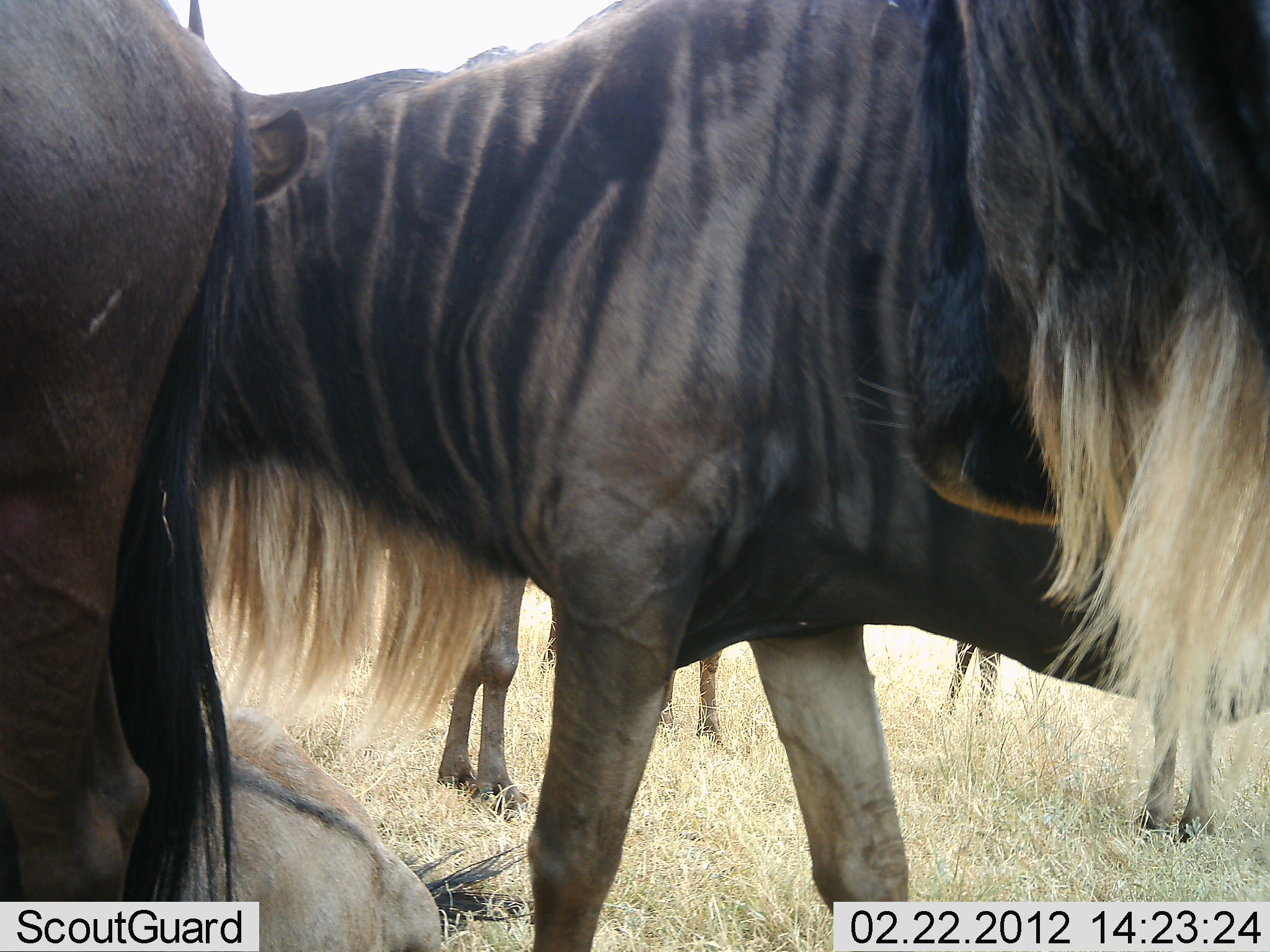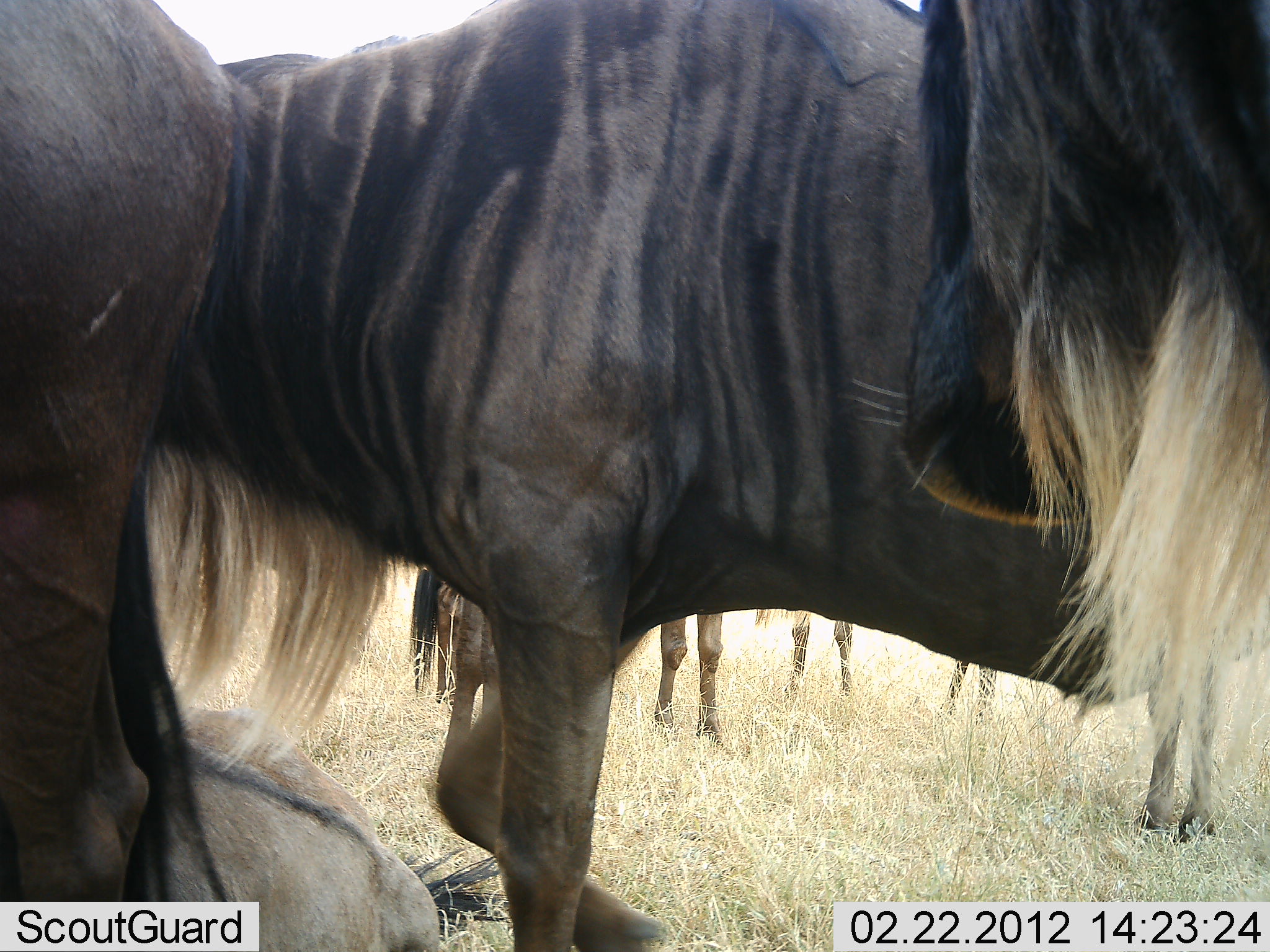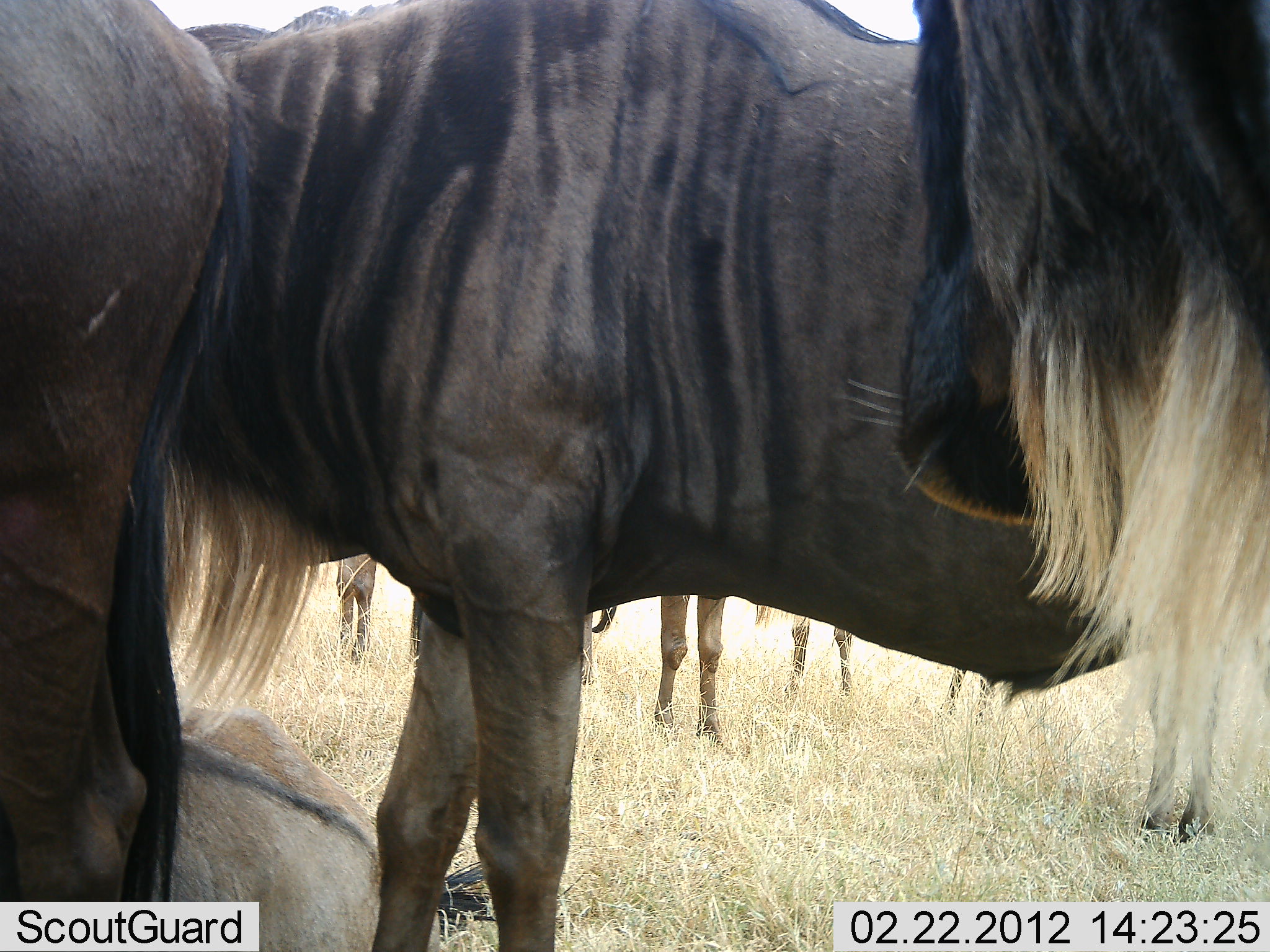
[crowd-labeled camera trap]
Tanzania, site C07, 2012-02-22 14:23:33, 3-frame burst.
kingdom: Animalia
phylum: Chordata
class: Mammalia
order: Artiodactyla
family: Bovidae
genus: Connochaetes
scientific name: Connochaetes taurinus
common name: blue wildebeest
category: wildebeest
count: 7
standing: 80%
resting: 60%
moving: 40%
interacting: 0%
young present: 8%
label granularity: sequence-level